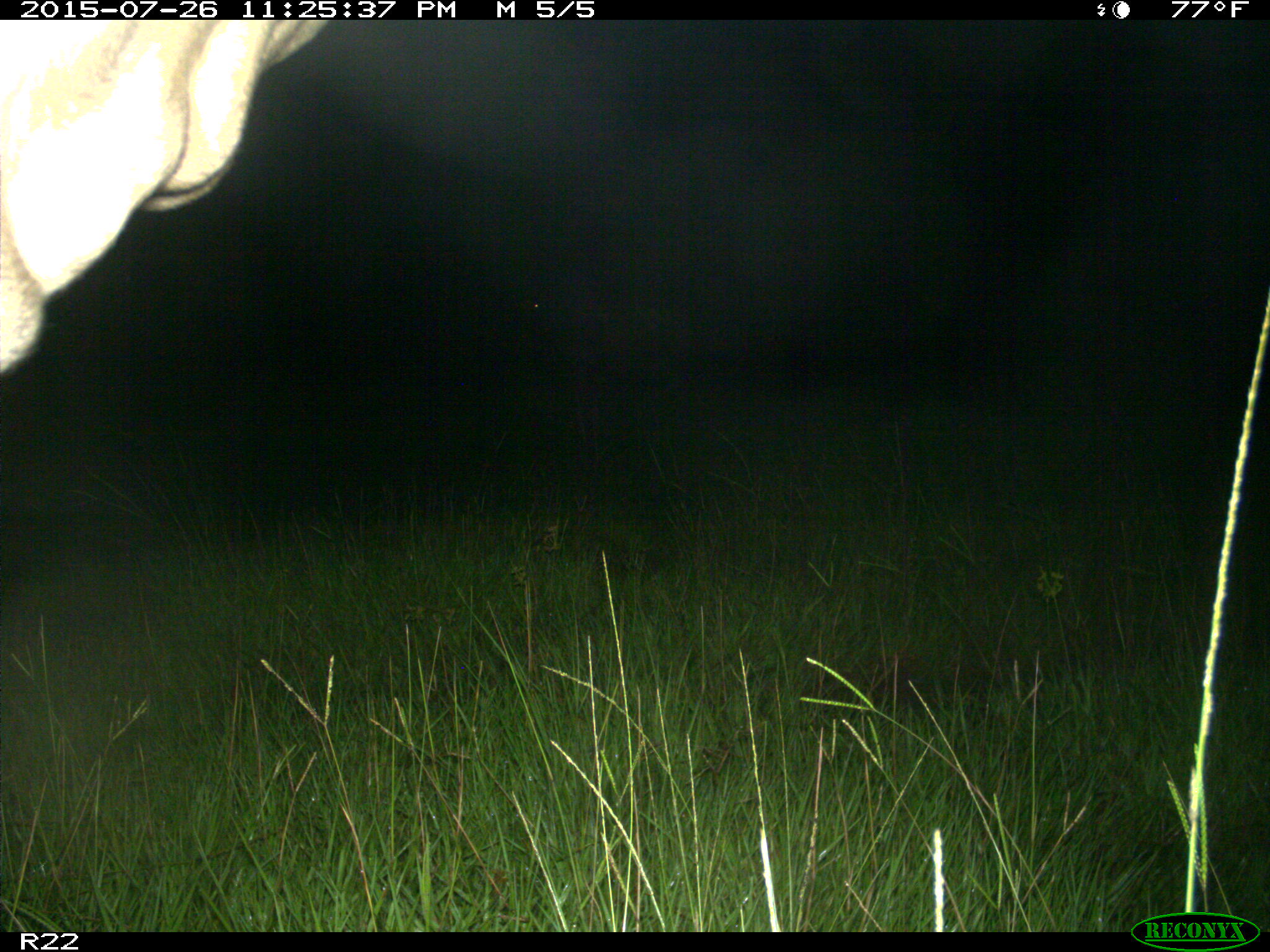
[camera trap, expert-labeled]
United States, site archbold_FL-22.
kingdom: Animalia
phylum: Chordata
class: Mammalia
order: Artiodactyla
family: Bovidae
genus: Bos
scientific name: Bos taurus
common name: domestic cow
Bos taurus (domestic cow).